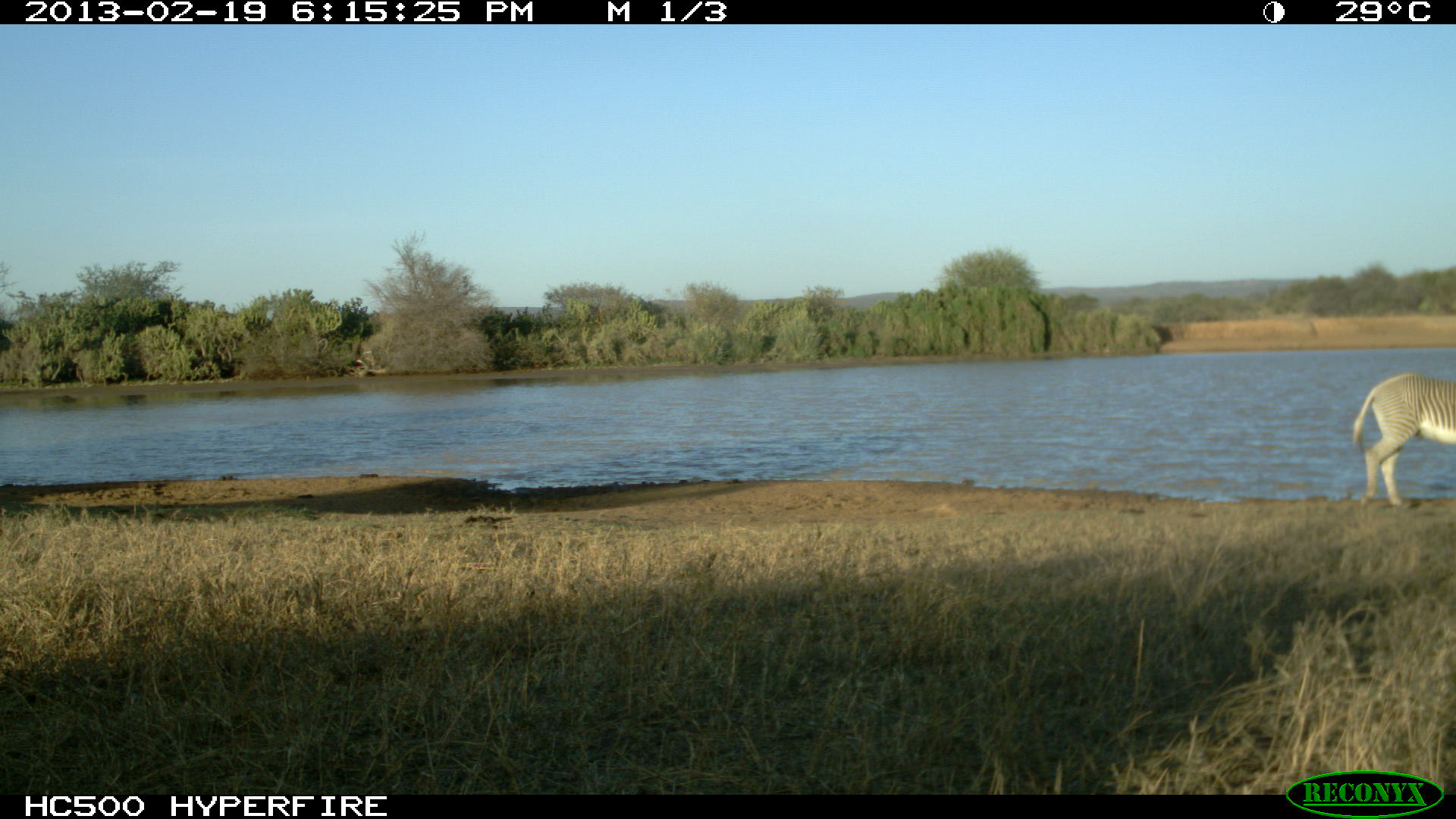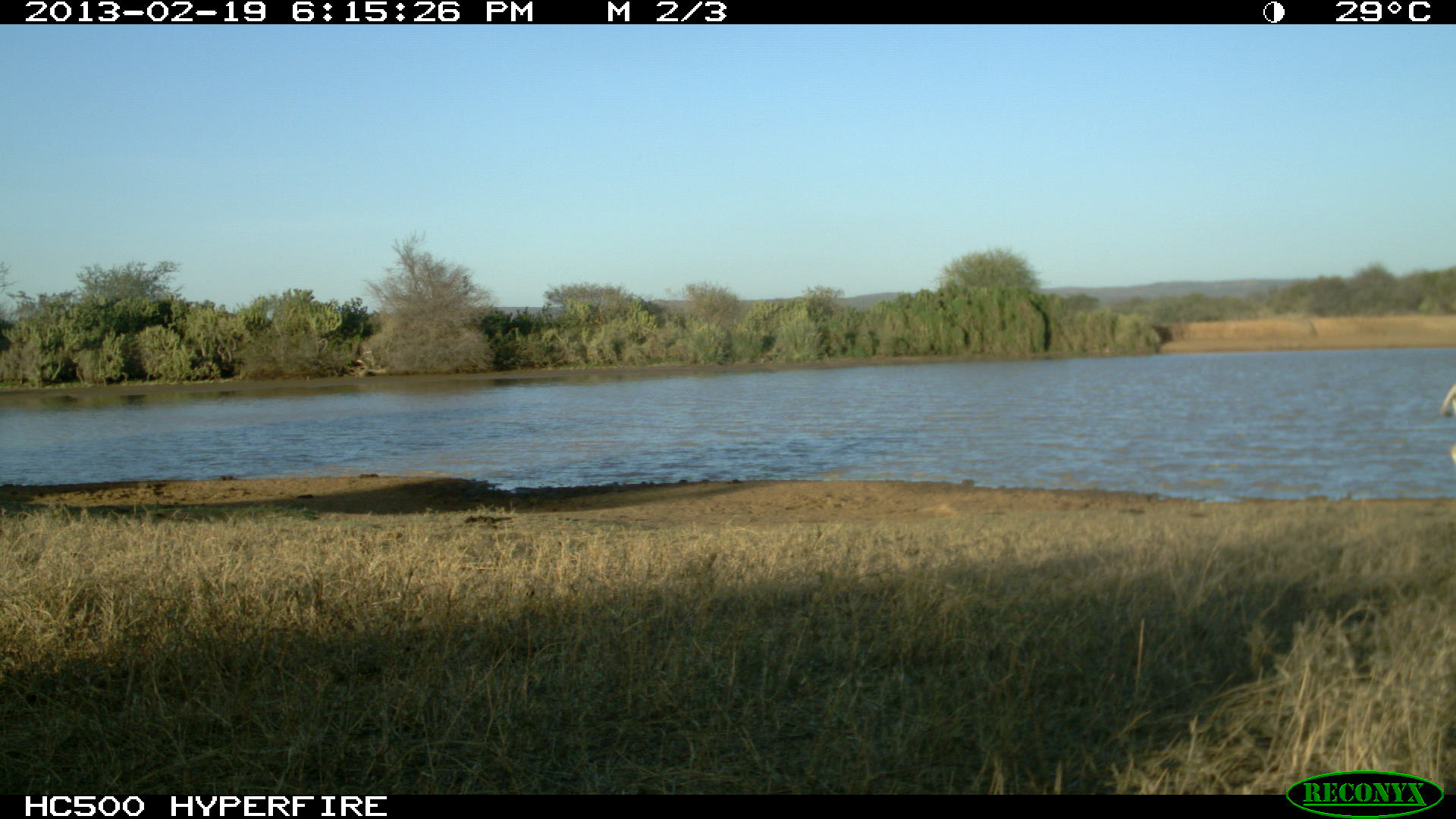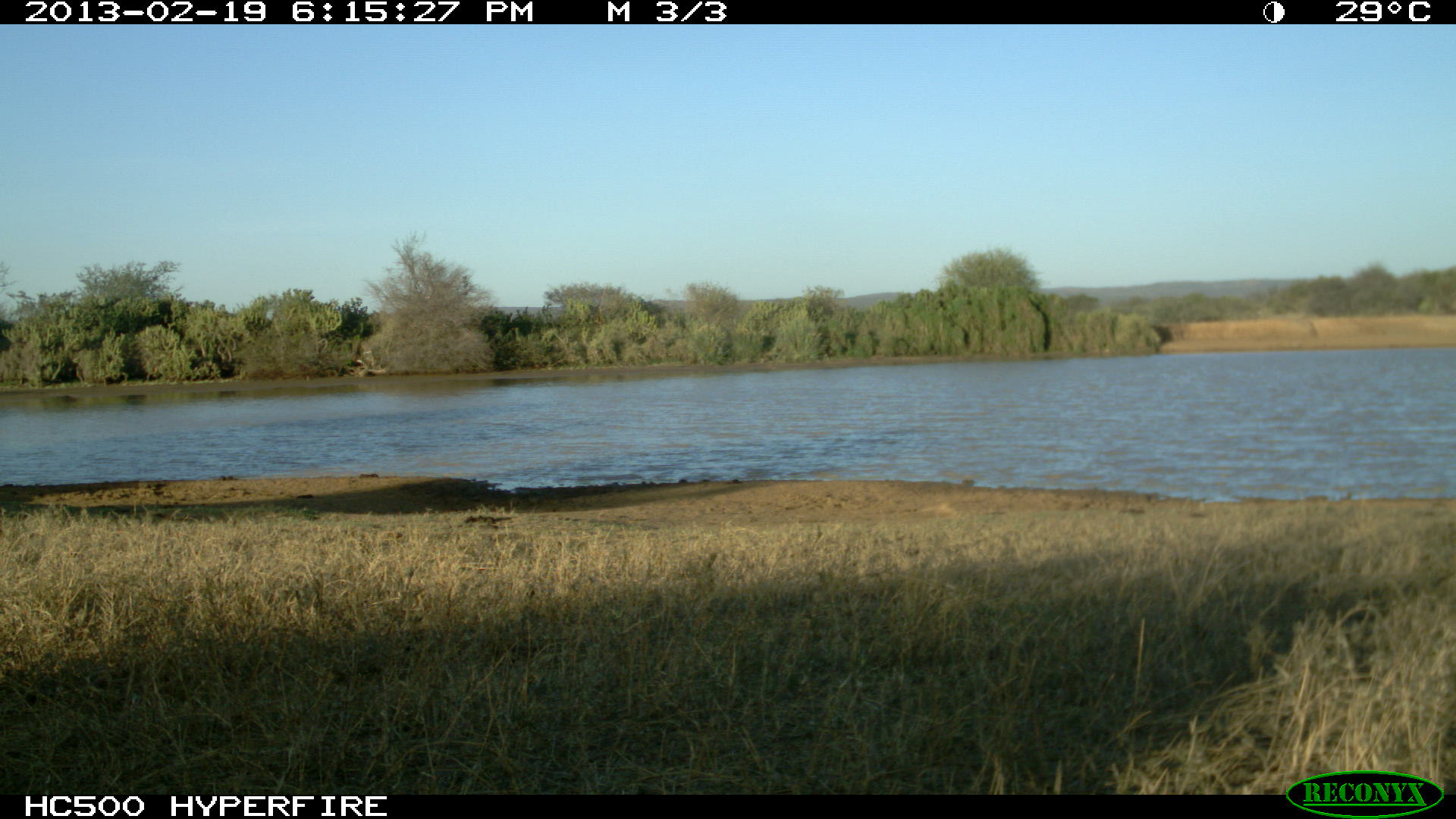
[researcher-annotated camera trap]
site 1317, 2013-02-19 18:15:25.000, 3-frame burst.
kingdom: Animalia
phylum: Chordata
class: Mammalia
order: Perissodactyla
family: Equidae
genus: Equus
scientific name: Equus grevyi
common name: grévy's zebra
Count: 1.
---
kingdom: Animalia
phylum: Chordata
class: Mammalia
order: Carnivora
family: Hyaenidae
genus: Crocuta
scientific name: Crocuta crocuta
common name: spotted hyena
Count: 1.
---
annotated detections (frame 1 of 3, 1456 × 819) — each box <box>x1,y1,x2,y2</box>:
equus grevyi: <box>1353,370,1456,507</box>